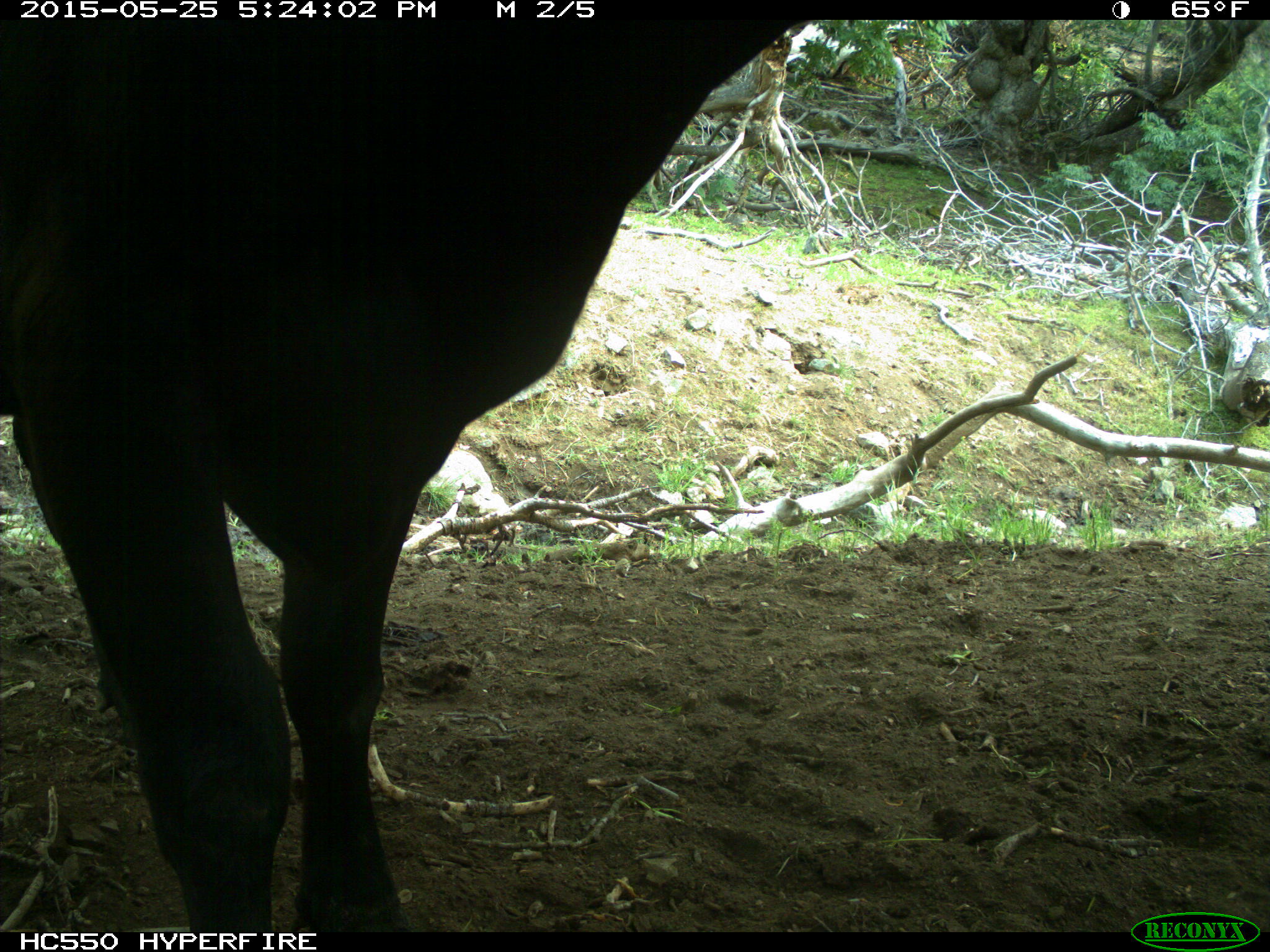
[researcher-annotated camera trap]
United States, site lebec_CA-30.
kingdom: Animalia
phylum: Chordata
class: Mammalia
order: Artiodactyla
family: Bovidae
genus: Bos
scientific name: Bos taurus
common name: domestic cow